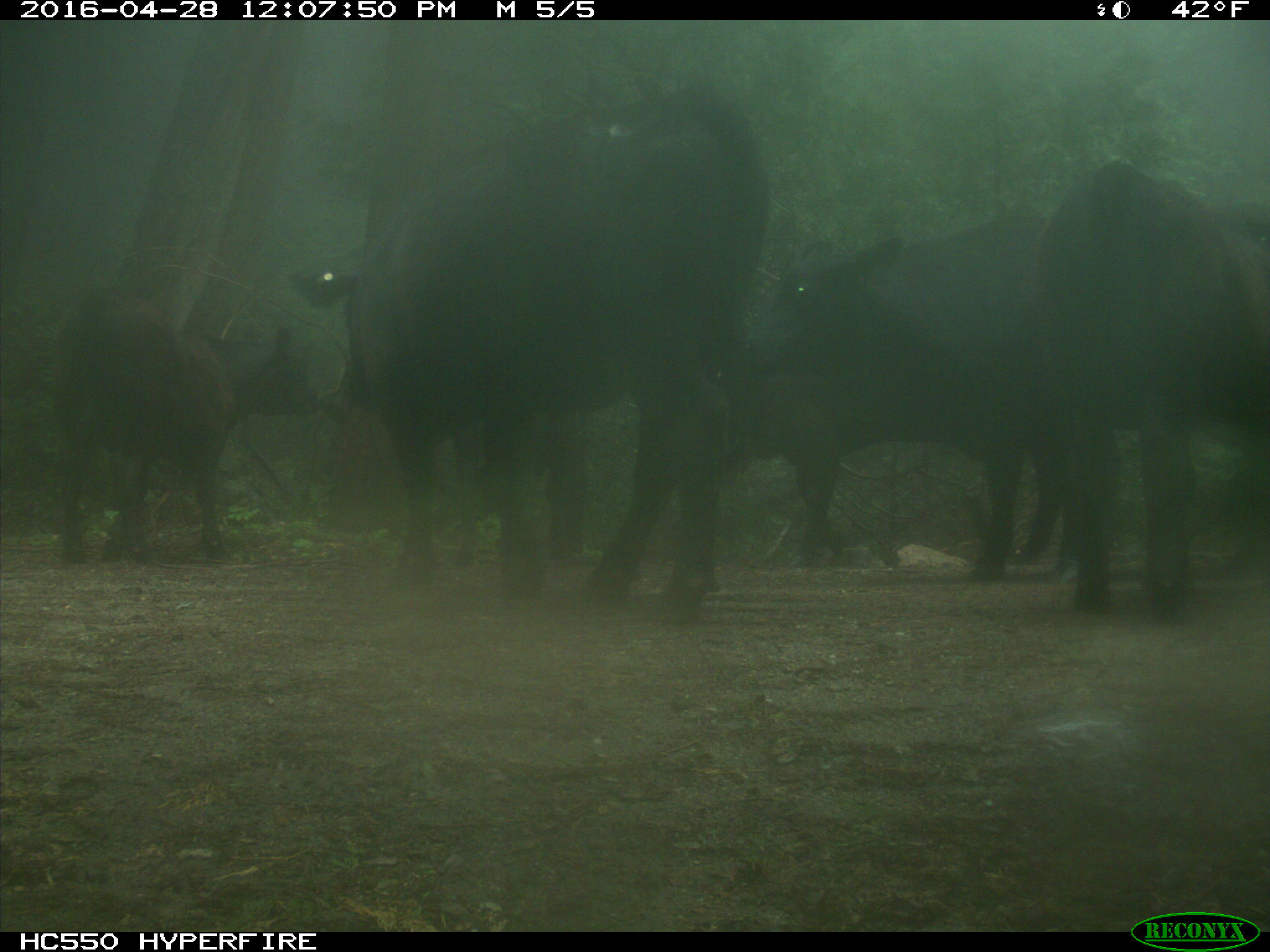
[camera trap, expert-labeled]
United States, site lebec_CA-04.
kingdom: Animalia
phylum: Chordata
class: Mammalia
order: Artiodactyla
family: Bovidae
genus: Bos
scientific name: Bos taurus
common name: domestic cow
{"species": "Bos taurus (domestic cow)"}